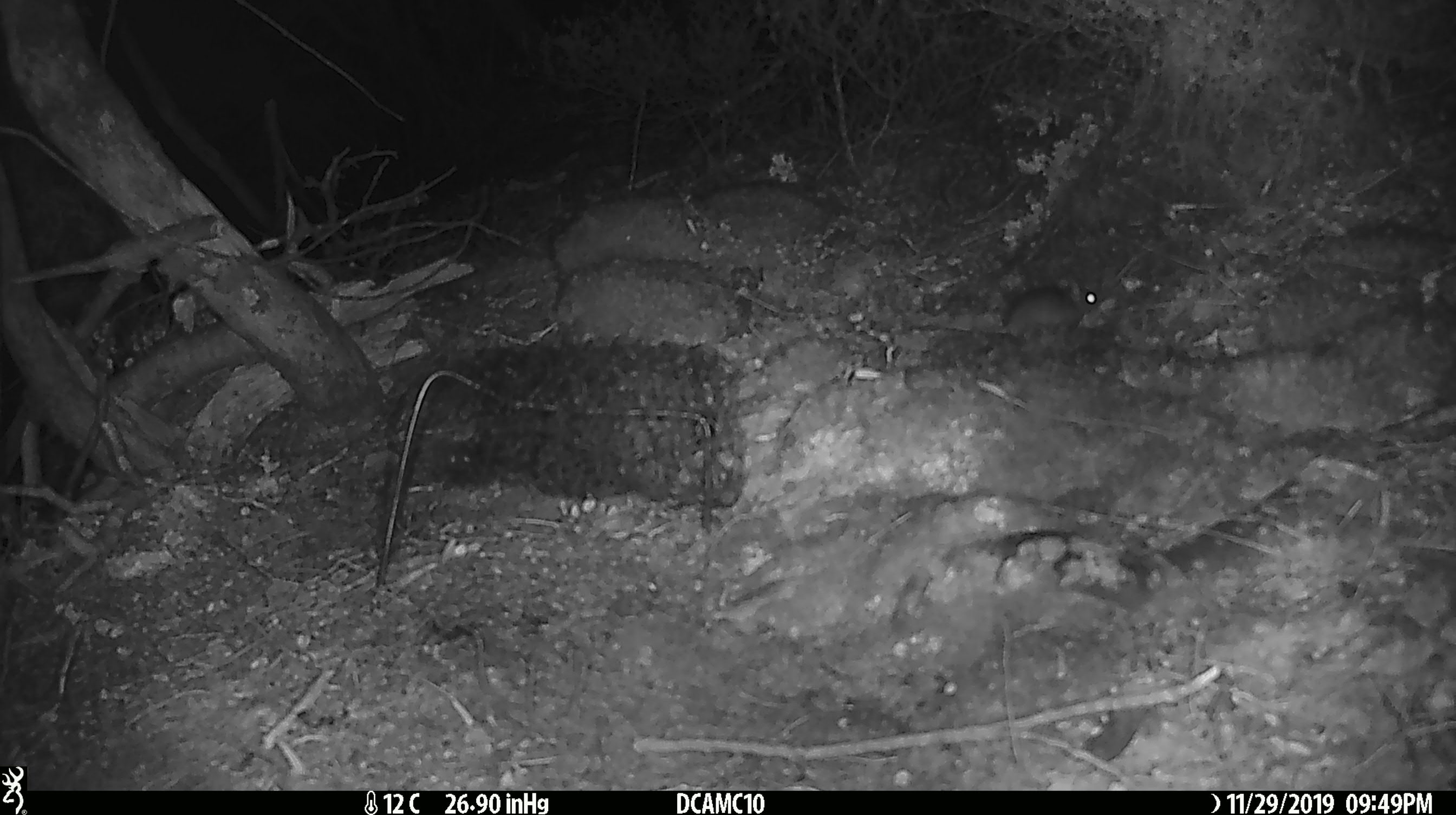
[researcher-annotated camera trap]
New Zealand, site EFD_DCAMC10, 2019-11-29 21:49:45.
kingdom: Animalia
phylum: Chordata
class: Mammalia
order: Rodentia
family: Muridae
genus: Mus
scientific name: Mus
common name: mouse